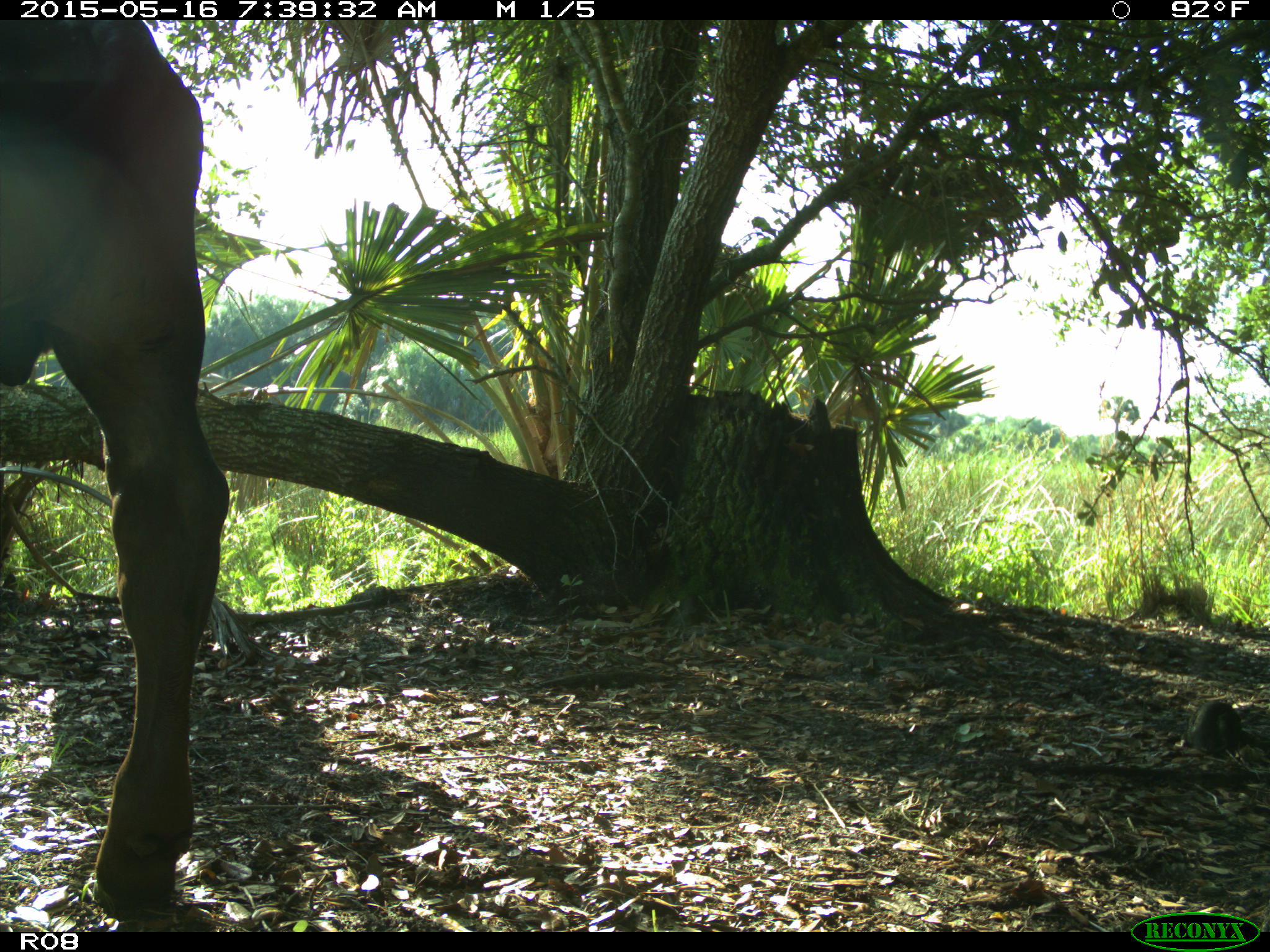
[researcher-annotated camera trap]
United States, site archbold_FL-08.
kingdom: Animalia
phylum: Chordata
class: Mammalia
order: Artiodactyla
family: Bovidae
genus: Bos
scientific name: Bos taurus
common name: domestic cow